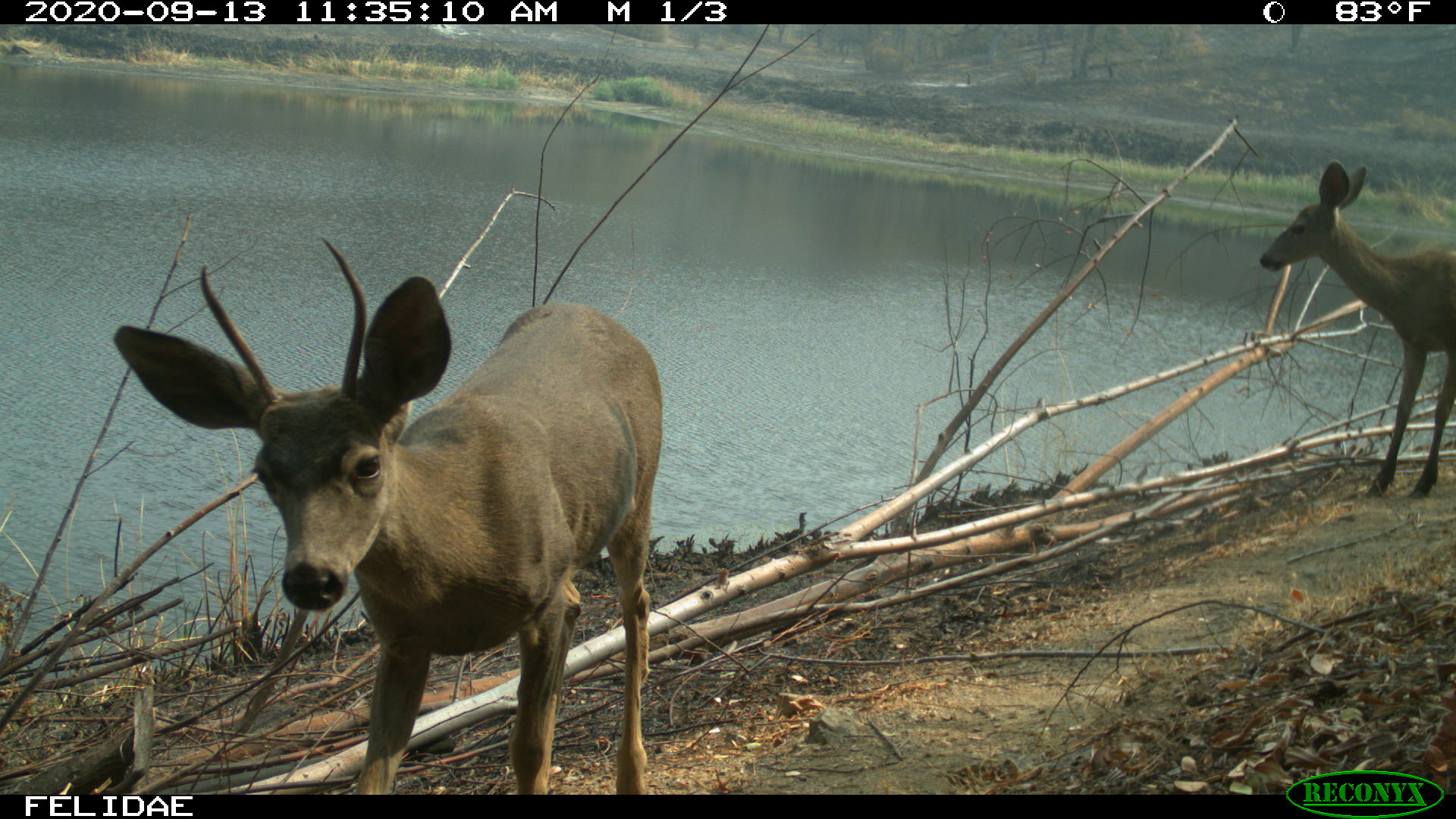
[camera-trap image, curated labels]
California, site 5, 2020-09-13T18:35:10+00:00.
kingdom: Animalia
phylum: Chordata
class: Mammalia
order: Artiodactyla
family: Cervidae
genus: Odocoileus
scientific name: Odocoileus hemionus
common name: mule deer